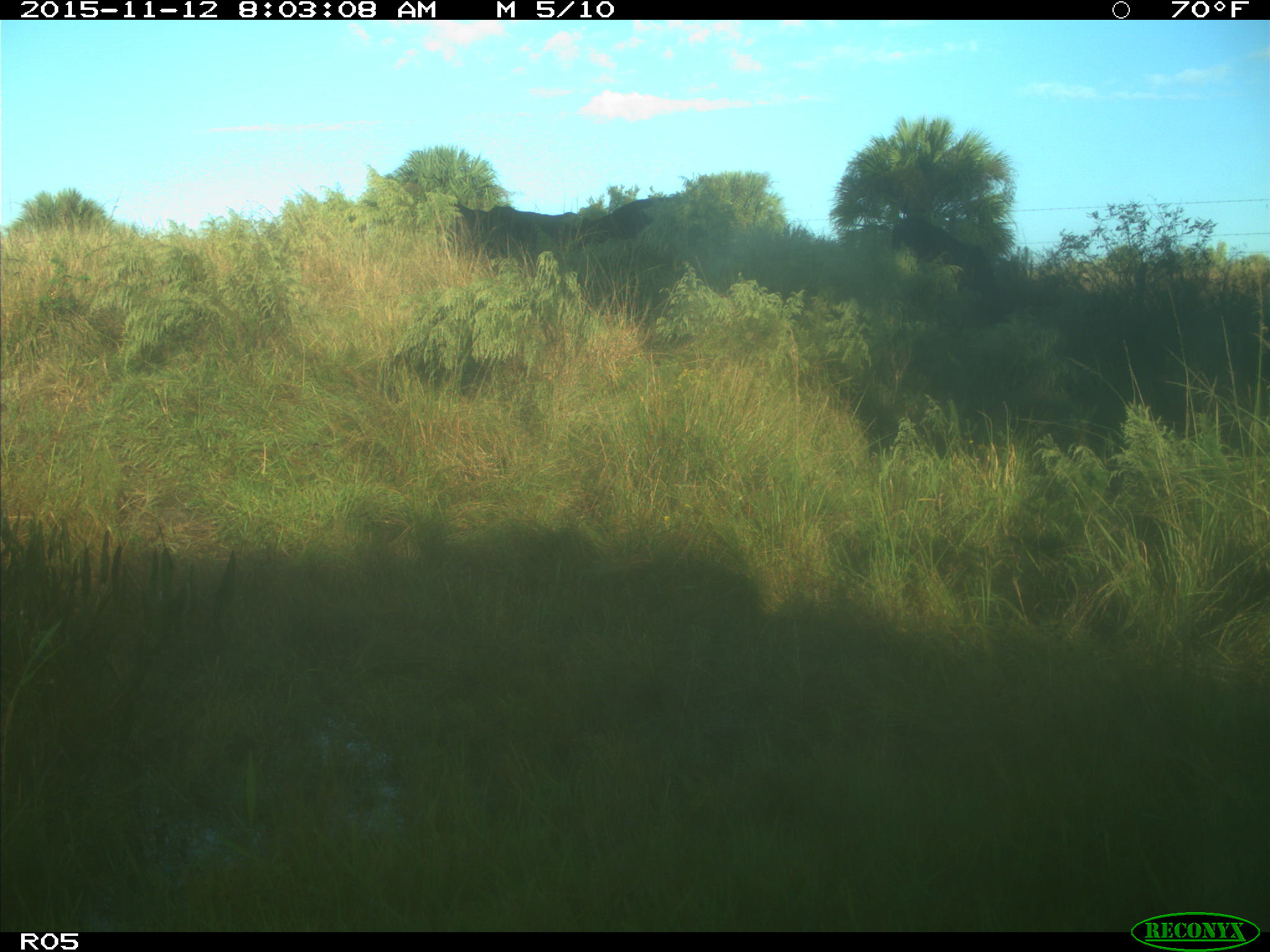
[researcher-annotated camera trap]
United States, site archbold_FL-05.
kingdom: Animalia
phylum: Chordata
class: Mammalia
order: Artiodactyla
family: Bovidae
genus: Bos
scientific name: Bos taurus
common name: domestic cow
Bos taurus (domestic cow).